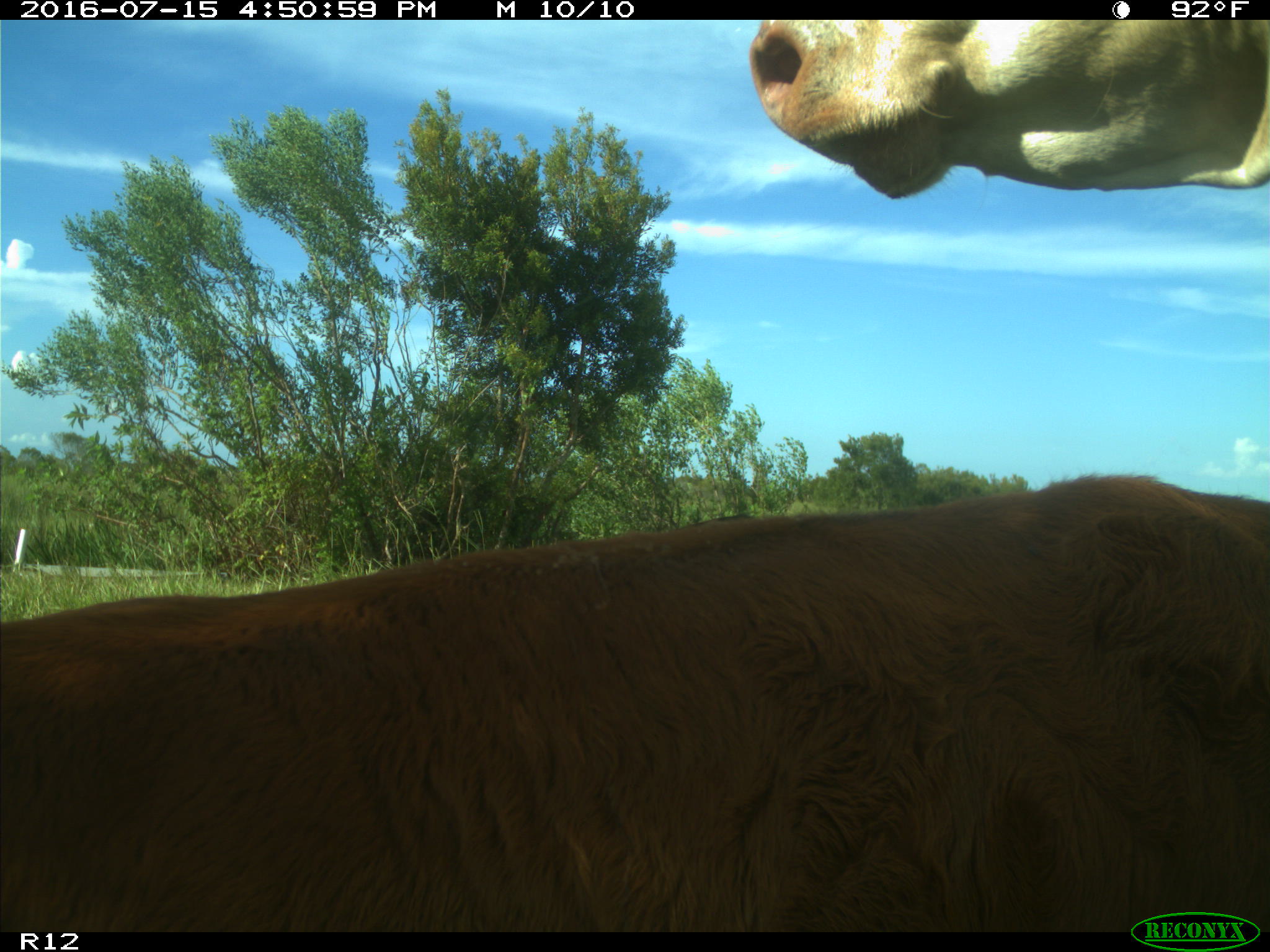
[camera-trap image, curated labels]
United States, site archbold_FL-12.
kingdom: Animalia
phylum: Chordata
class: Mammalia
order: Artiodactyla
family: Bovidae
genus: Bos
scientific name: Bos taurus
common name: domestic cow